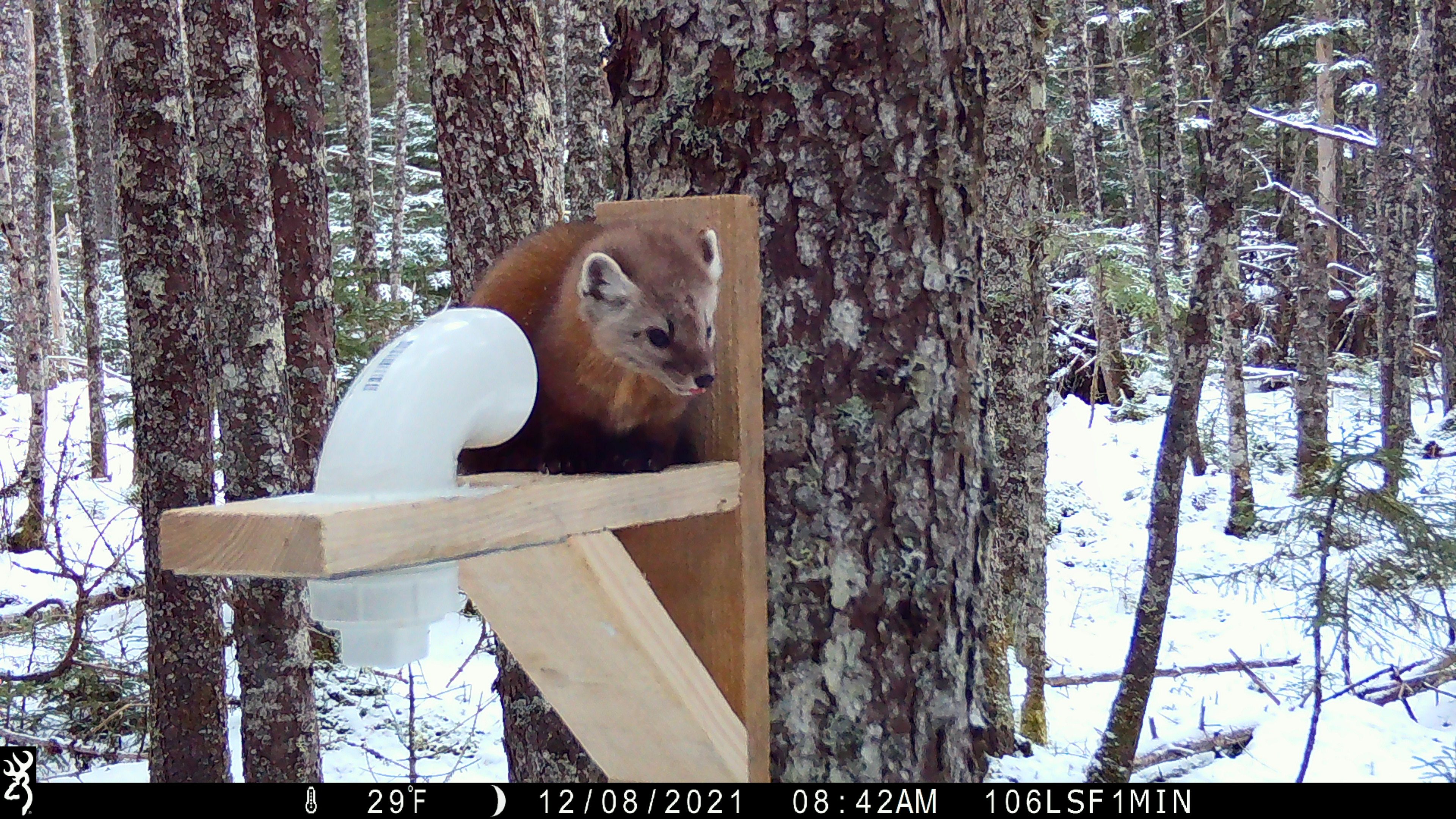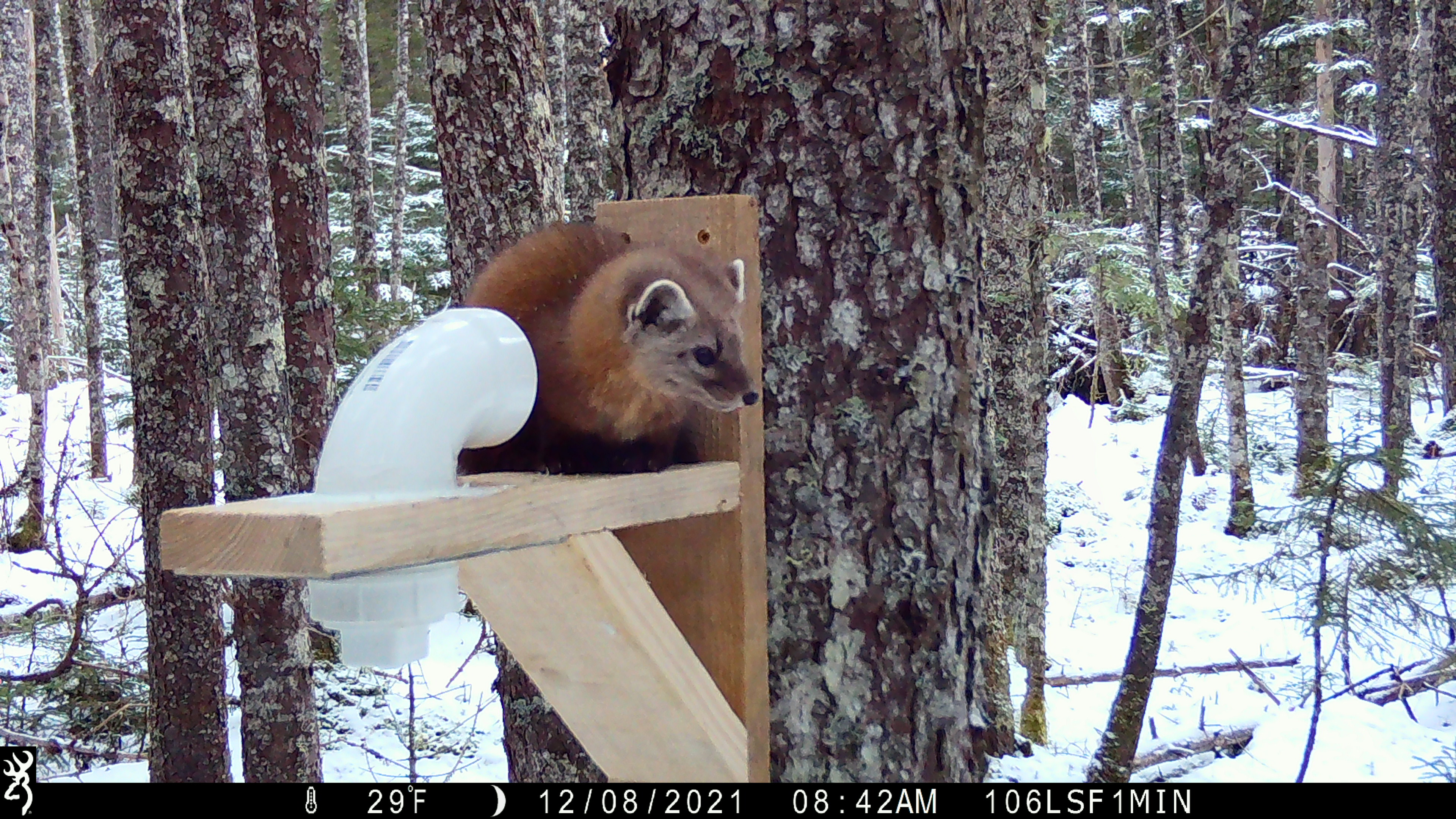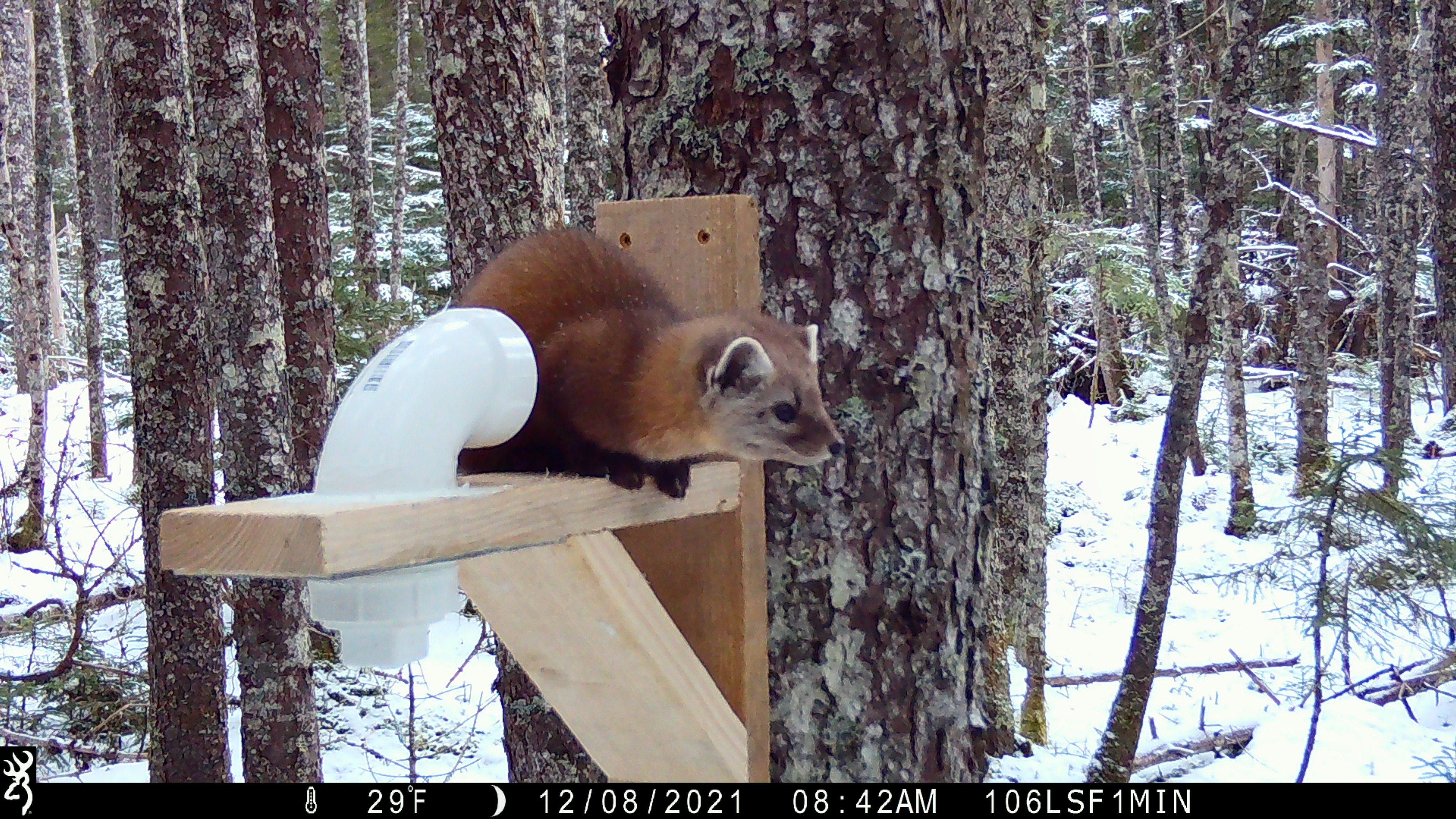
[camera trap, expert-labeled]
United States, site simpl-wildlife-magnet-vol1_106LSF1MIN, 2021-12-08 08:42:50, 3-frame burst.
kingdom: Animalia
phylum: Chordata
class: Mammalia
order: Carnivora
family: Mustelidae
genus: Martes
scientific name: Martes americana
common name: american marten